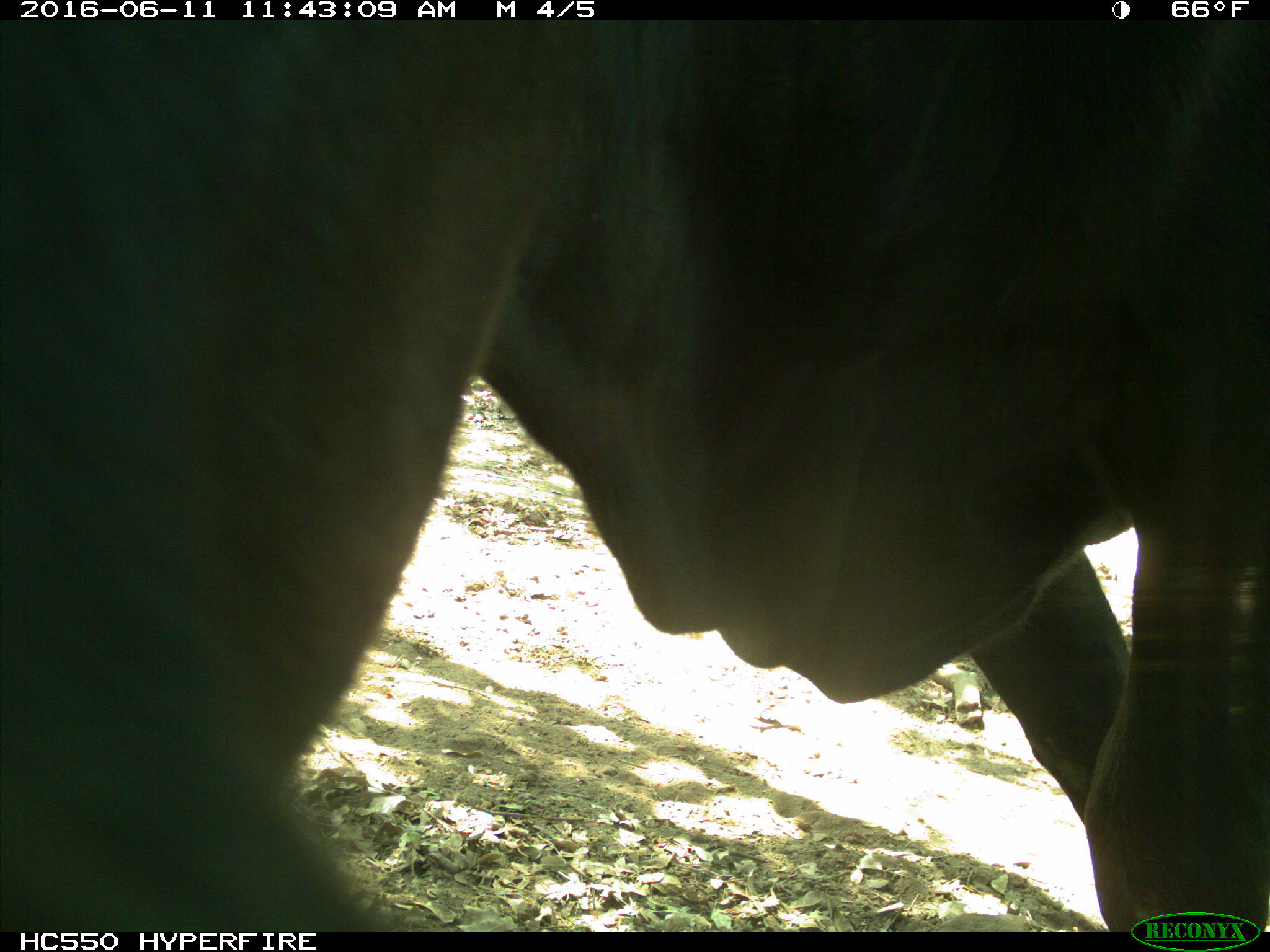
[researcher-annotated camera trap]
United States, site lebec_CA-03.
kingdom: Animalia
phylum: Chordata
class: Mammalia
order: Artiodactyla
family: Bovidae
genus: Bos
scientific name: Bos taurus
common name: domestic cow